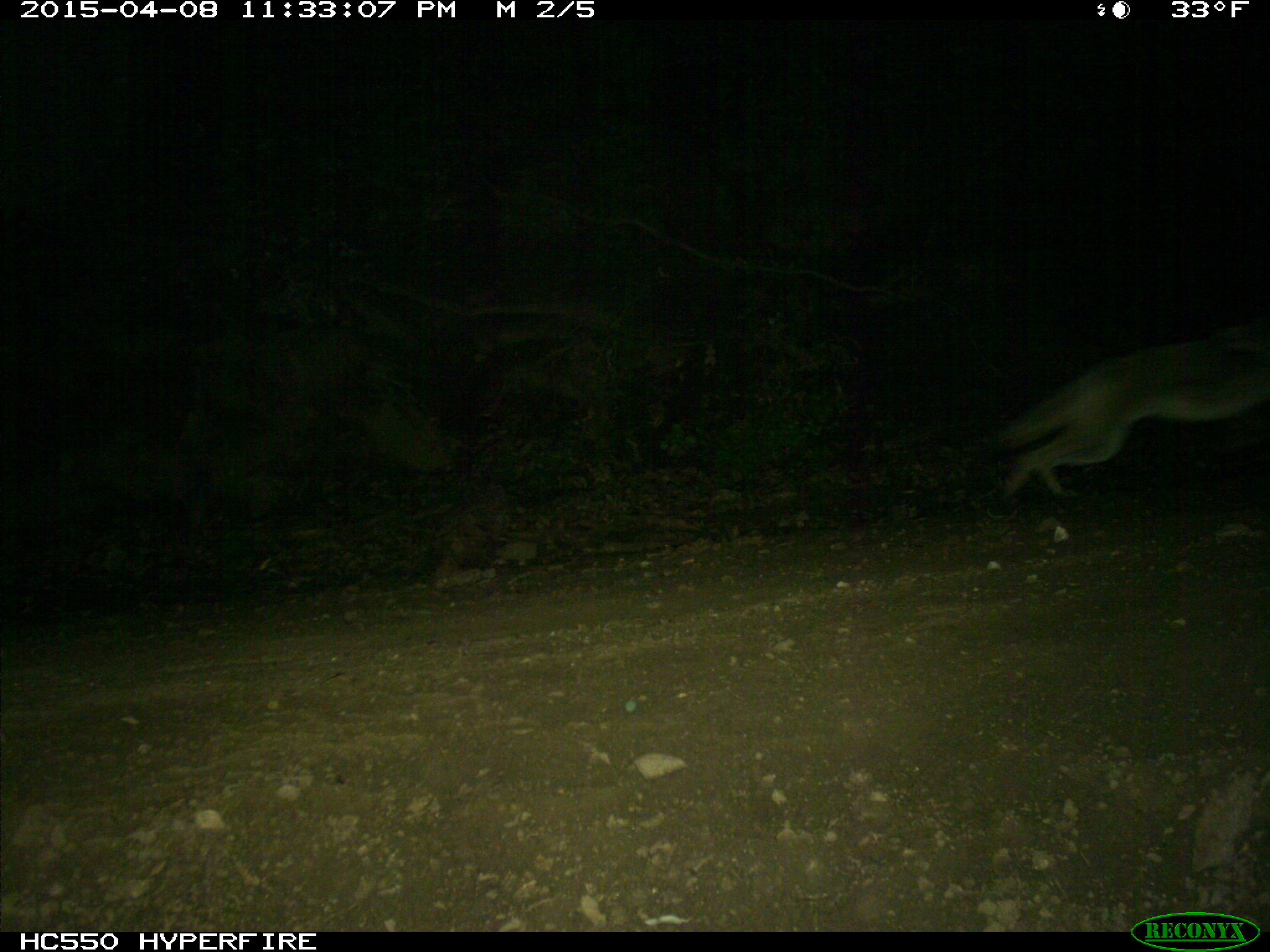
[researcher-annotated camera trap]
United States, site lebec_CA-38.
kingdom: Animalia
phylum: Chordata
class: Mammalia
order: Carnivora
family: Canidae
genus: Canis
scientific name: Canis latrans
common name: coyote